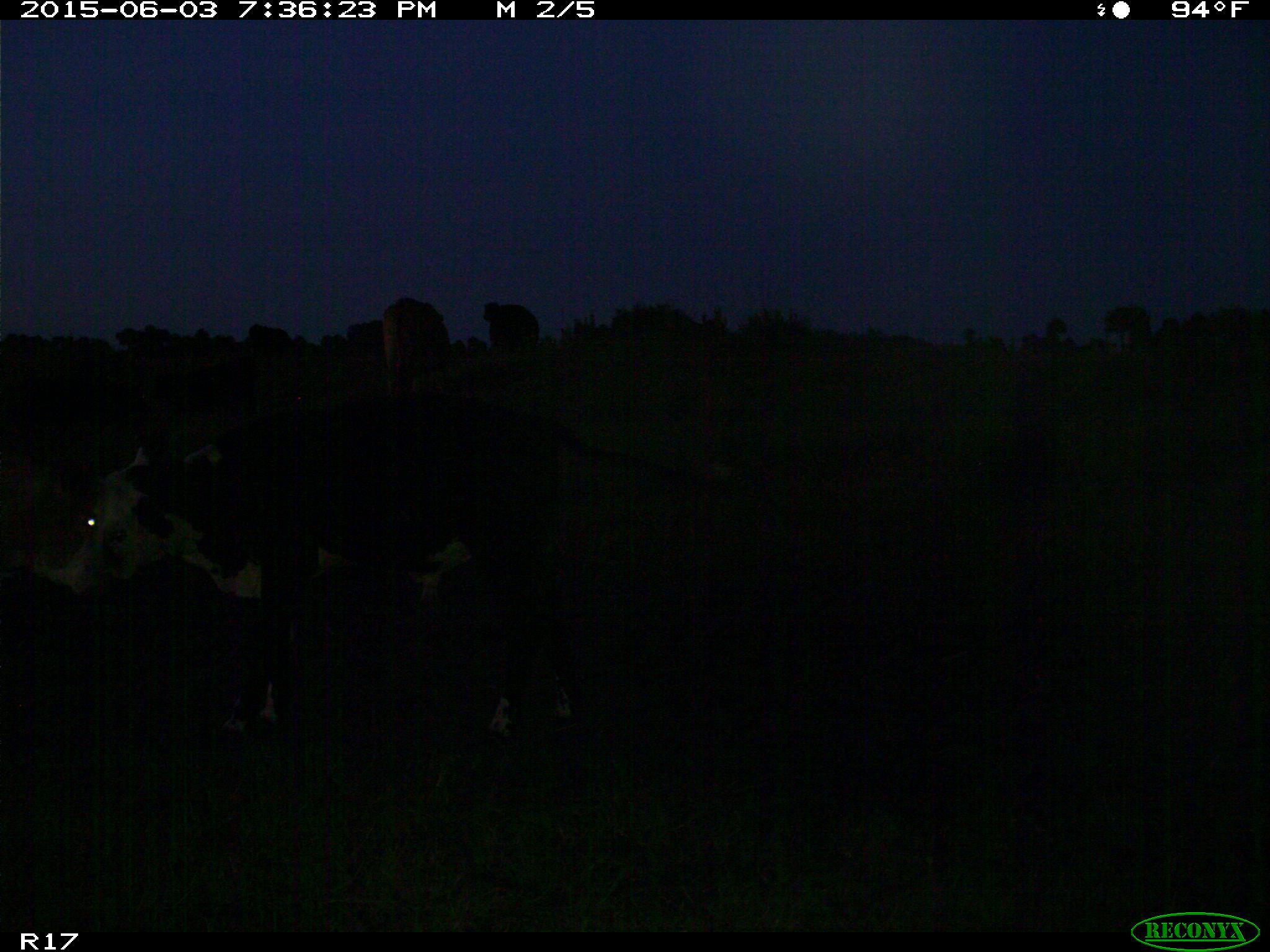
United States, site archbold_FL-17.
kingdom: Animalia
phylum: Chordata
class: Mammalia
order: Artiodactyla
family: Bovidae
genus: Bos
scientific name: Bos taurus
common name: domestic cow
Bos taurus (domestic cow).